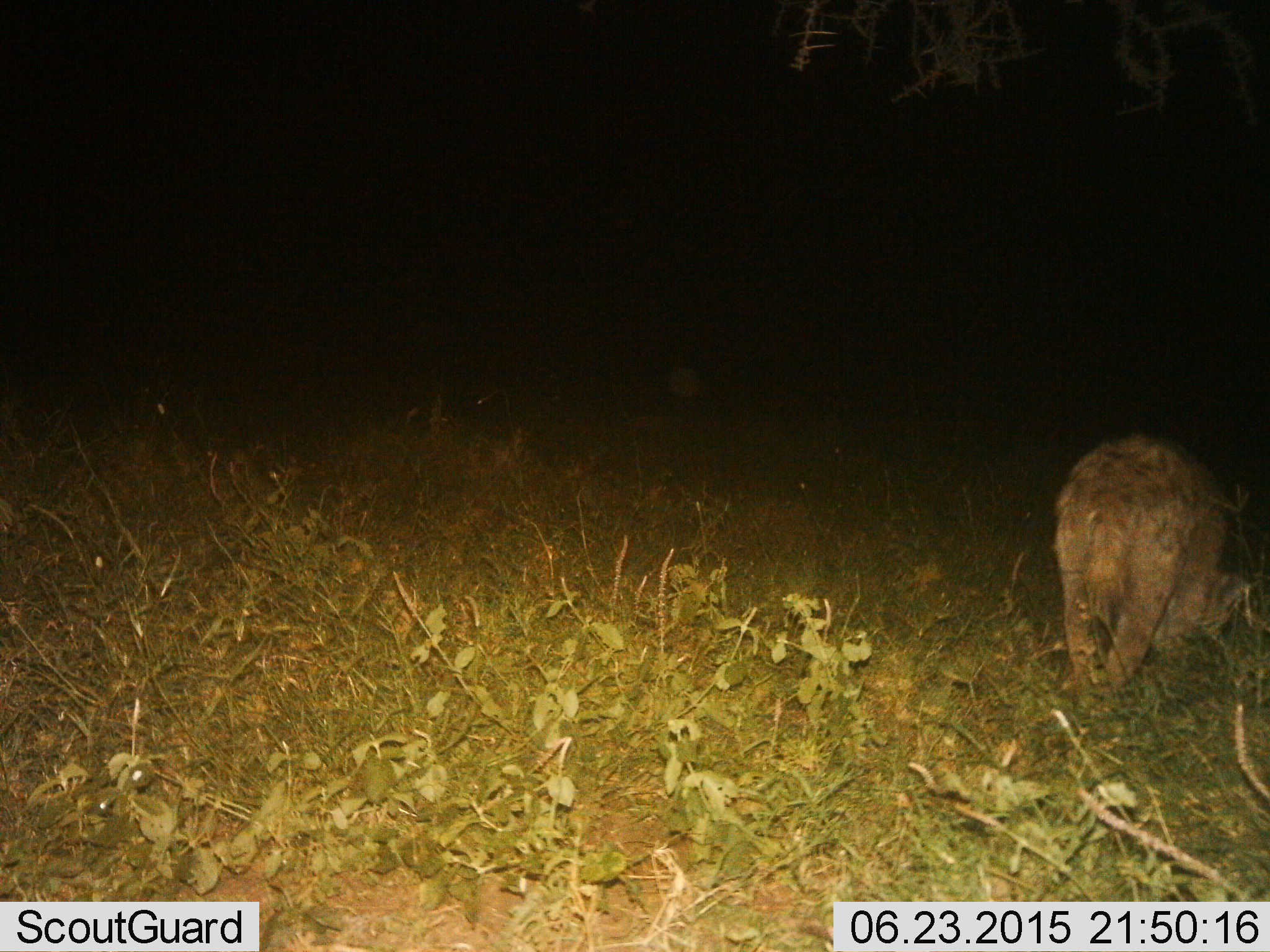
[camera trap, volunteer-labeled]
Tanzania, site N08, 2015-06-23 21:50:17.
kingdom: Animalia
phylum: Chordata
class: Mammalia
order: Carnivora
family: Hyaenidae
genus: Crocuta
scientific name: Crocuta crocuta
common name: spotted hyena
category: hyenaspotted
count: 1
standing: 80%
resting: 0%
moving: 10%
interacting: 0%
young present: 0%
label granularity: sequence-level